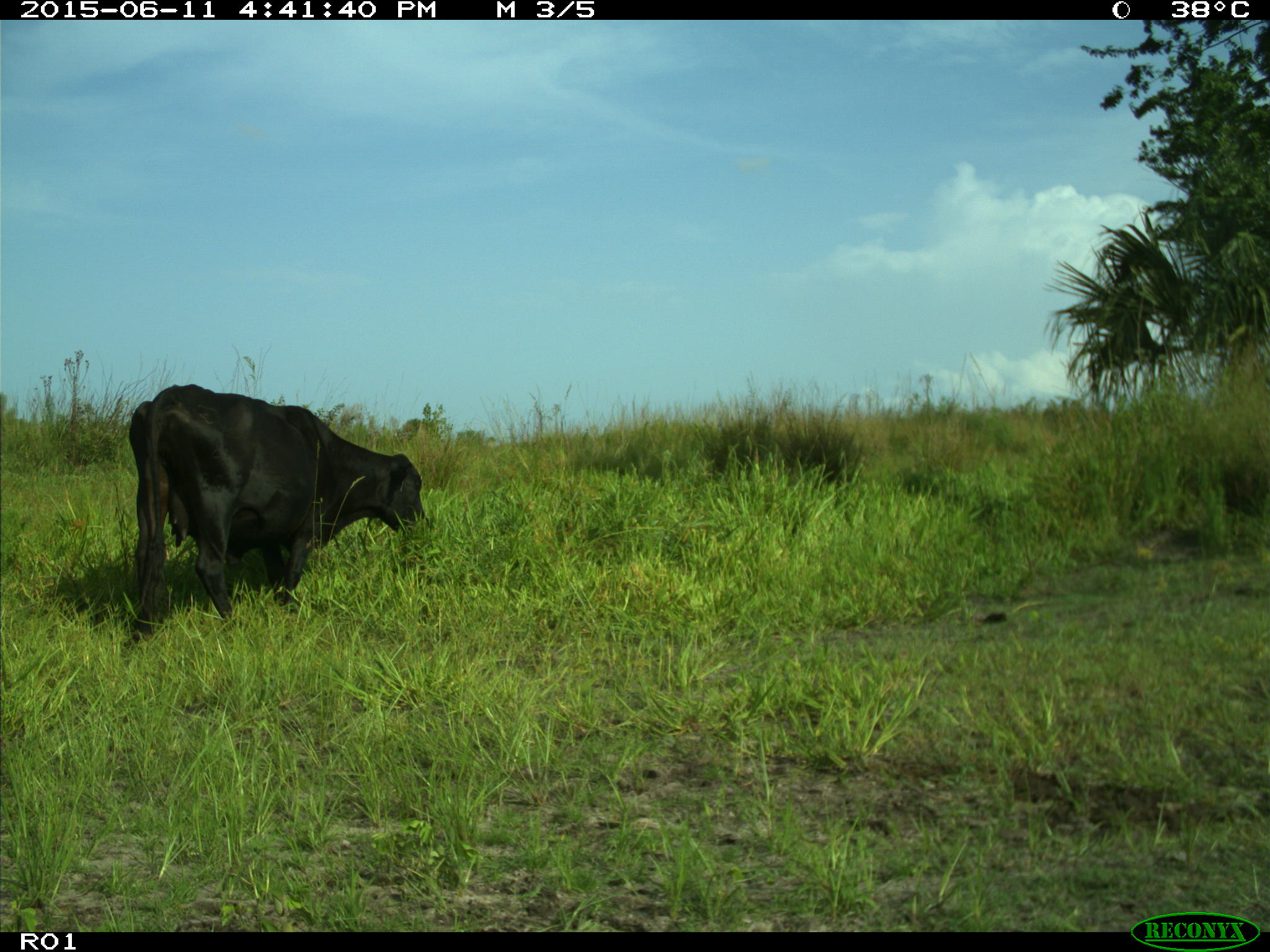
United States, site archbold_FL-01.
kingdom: Animalia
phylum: Chordata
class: Mammalia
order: Artiodactyla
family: Bovidae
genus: Bos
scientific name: Bos taurus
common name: domestic cow